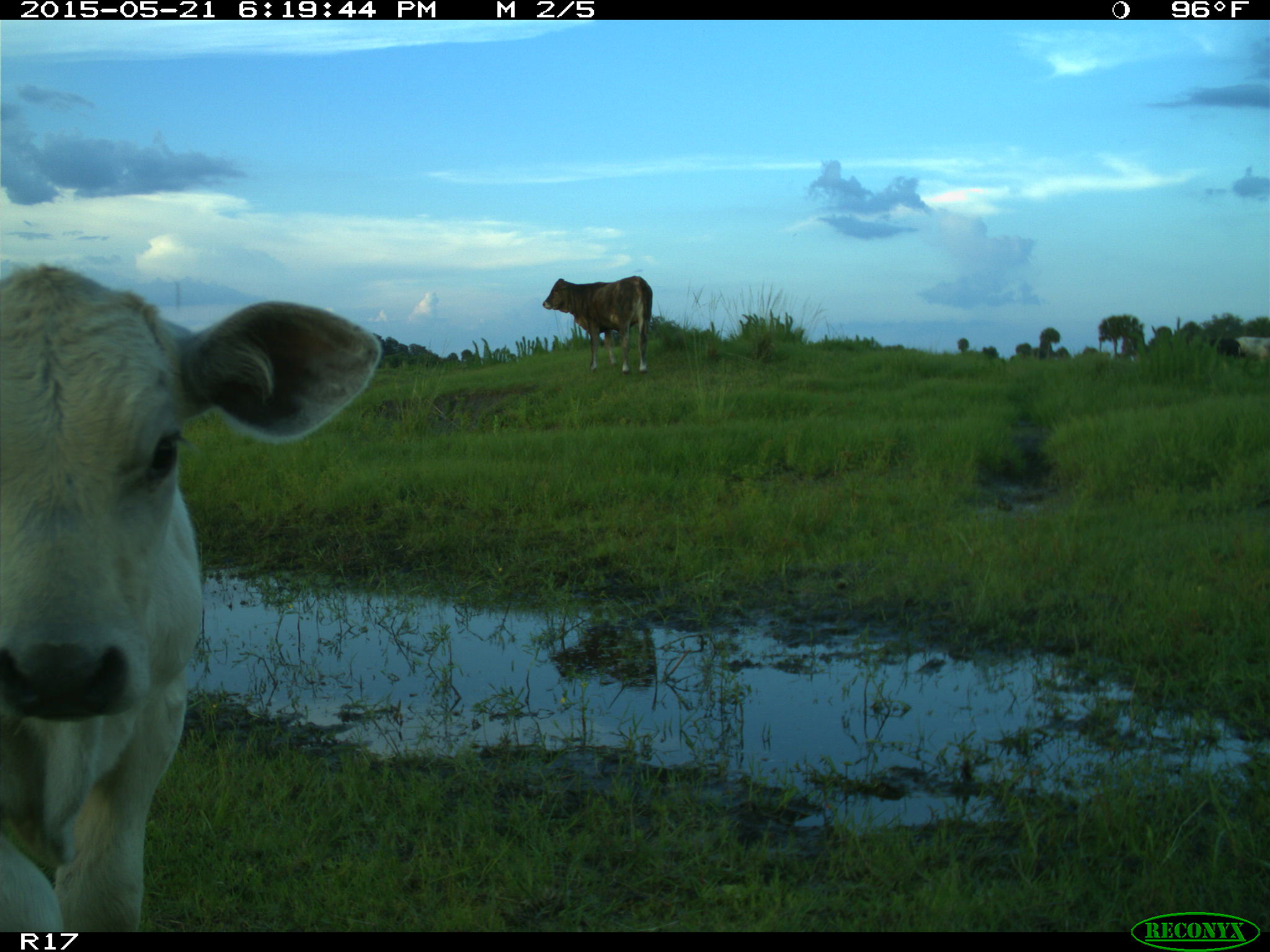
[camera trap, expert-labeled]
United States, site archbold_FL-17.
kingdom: Animalia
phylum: Chordata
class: Mammalia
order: Artiodactyla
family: Bovidae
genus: Bos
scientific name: Bos taurus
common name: domestic cow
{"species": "Bos taurus (domestic cow)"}